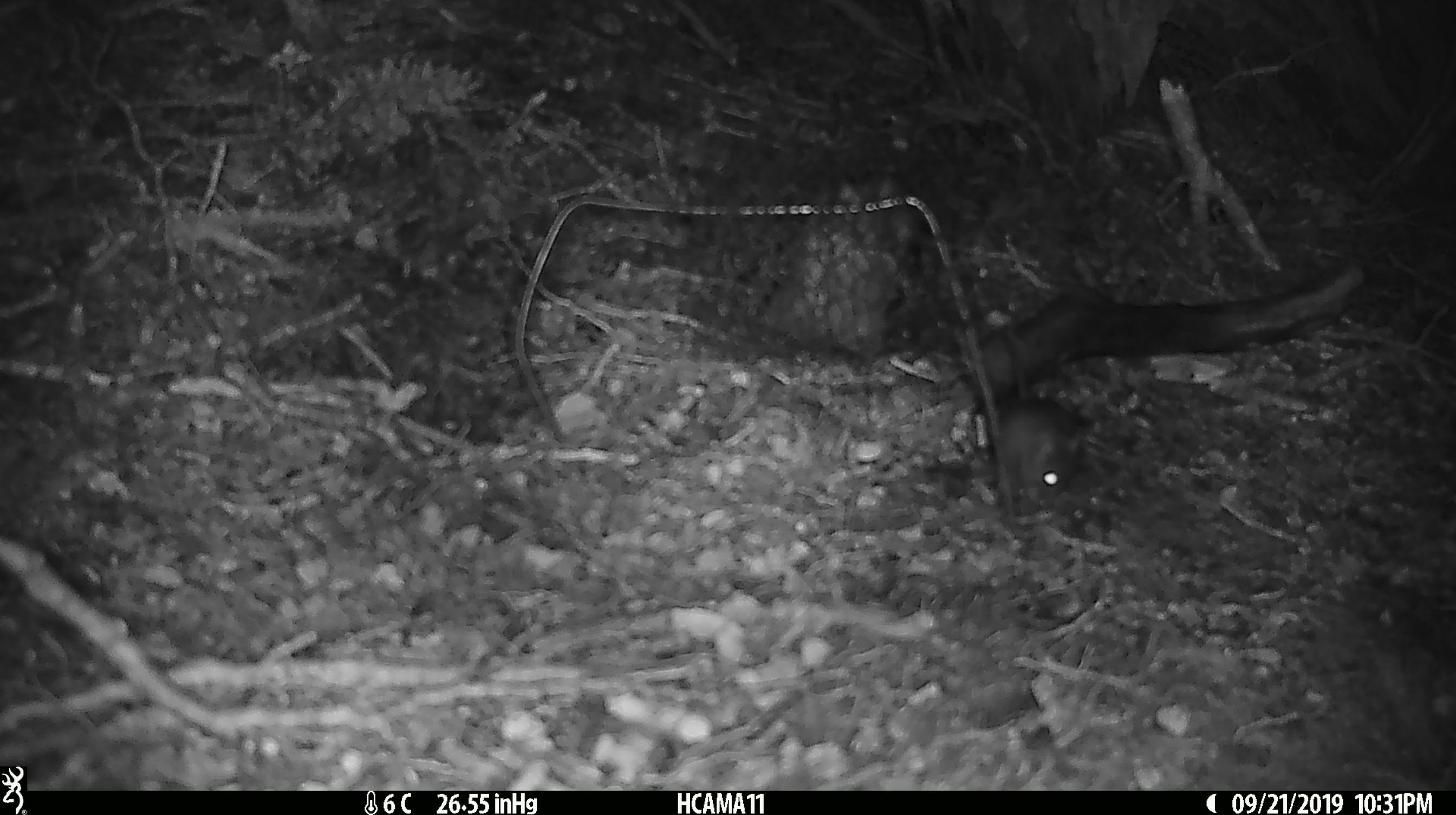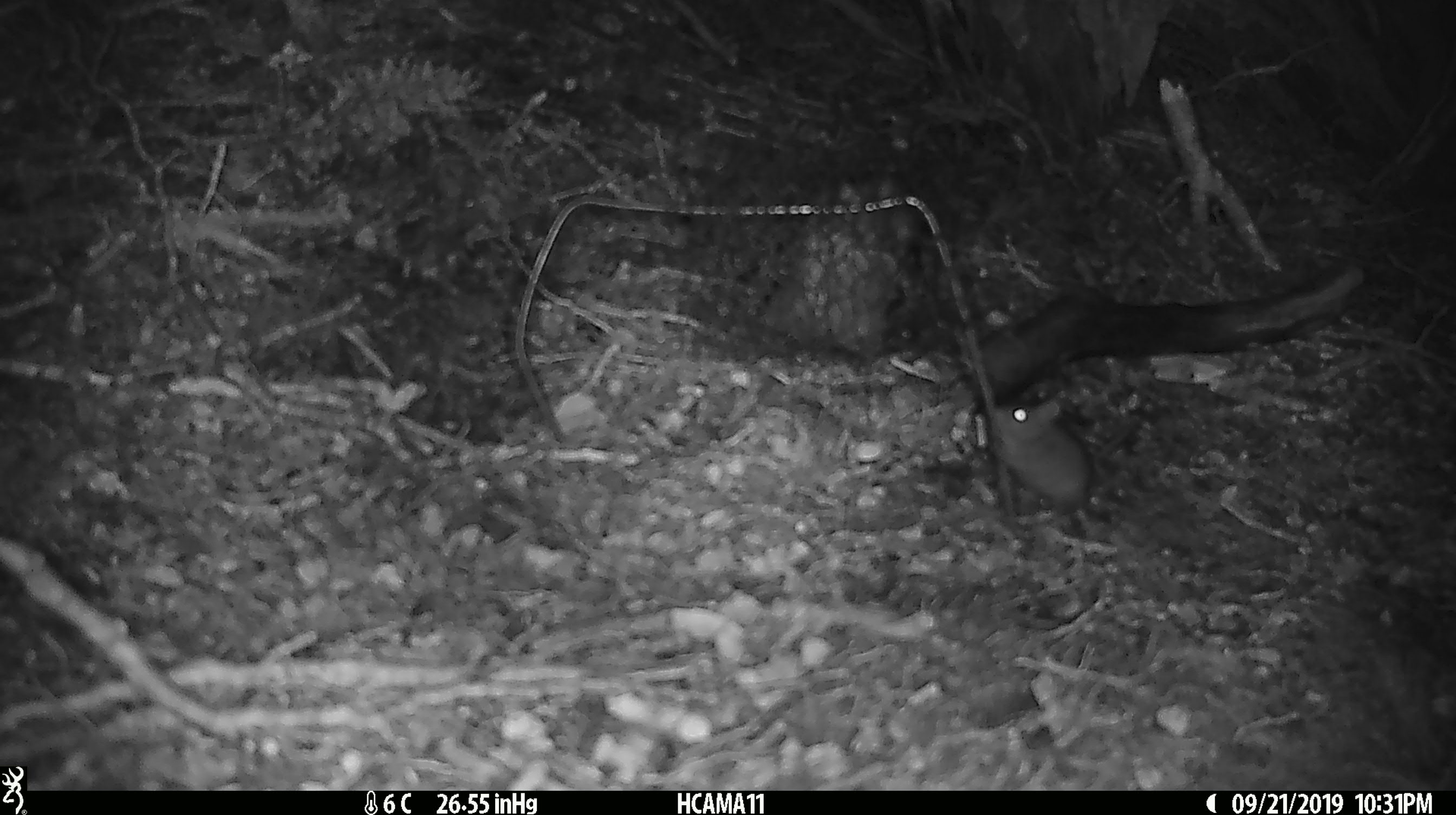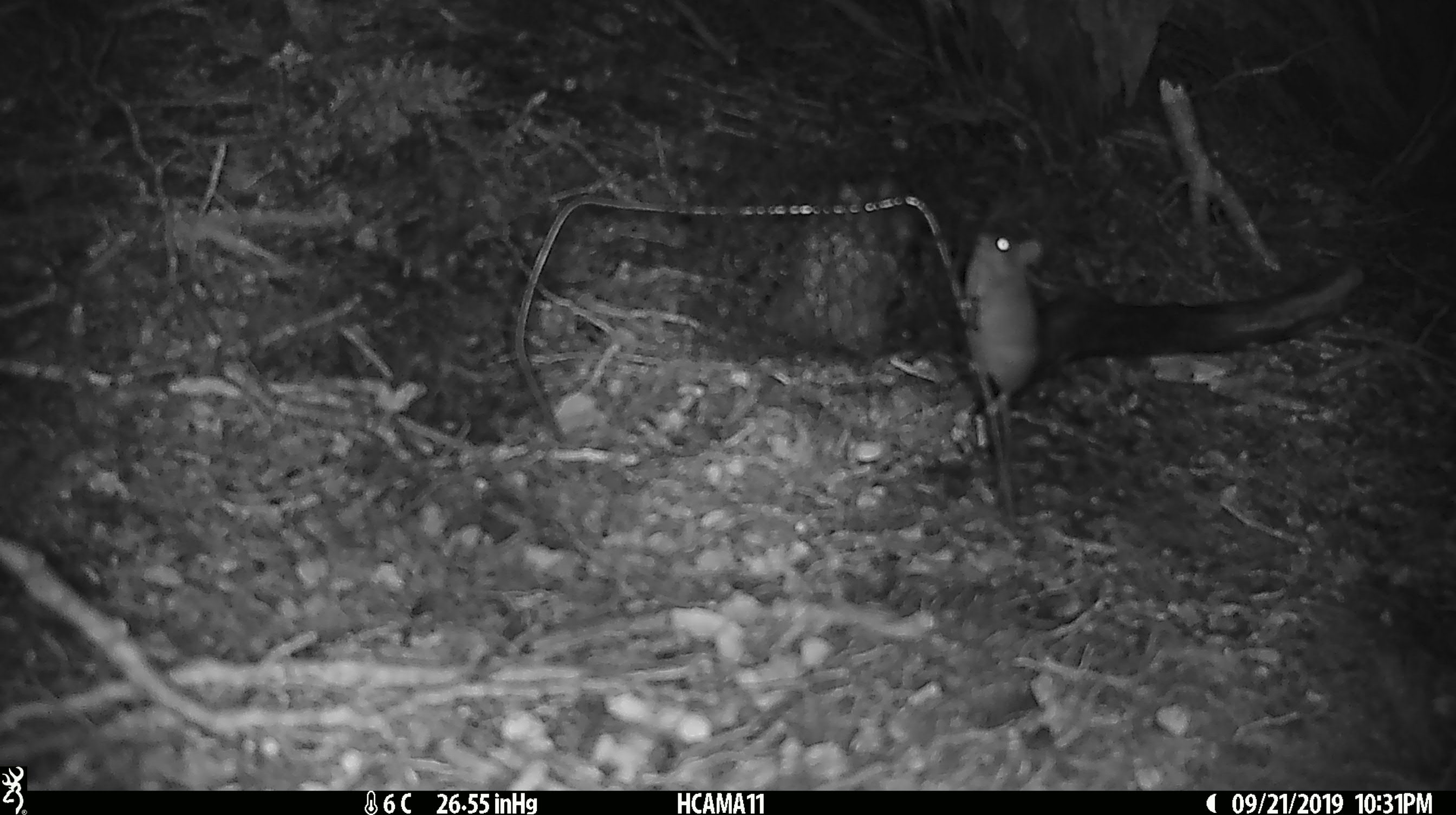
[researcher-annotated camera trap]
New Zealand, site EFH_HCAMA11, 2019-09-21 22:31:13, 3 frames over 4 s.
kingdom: Animalia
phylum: Chordata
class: Mammalia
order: Rodentia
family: Muridae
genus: Mus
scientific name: Mus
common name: mouse